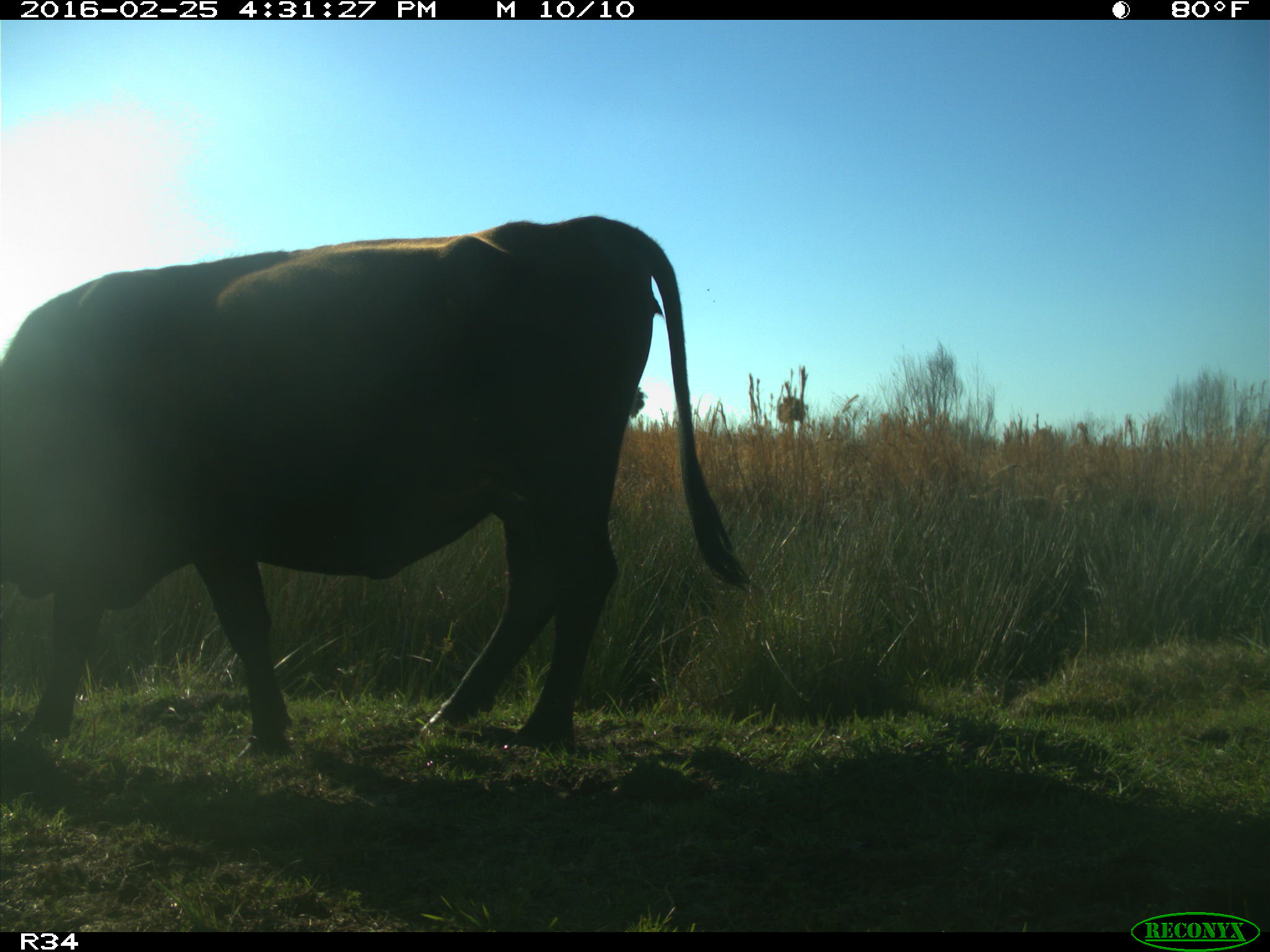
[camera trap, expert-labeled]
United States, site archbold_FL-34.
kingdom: Animalia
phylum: Chordata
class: Mammalia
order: Artiodactyla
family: Bovidae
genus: Bos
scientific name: Bos taurus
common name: domestic cow